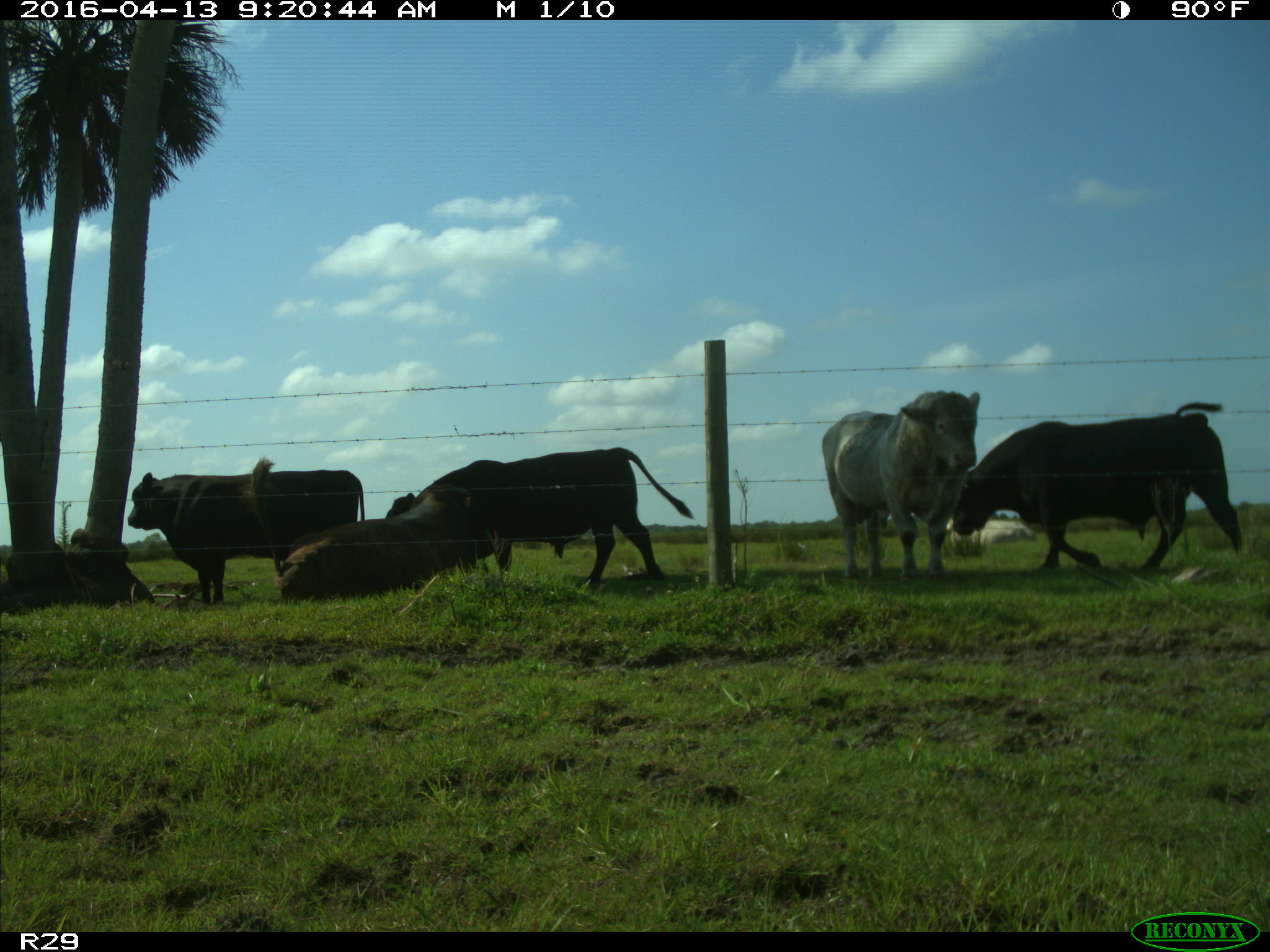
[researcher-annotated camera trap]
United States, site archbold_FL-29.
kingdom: Animalia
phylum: Chordata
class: Mammalia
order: Artiodactyla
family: Bovidae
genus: Bos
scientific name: Bos taurus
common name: domestic cow